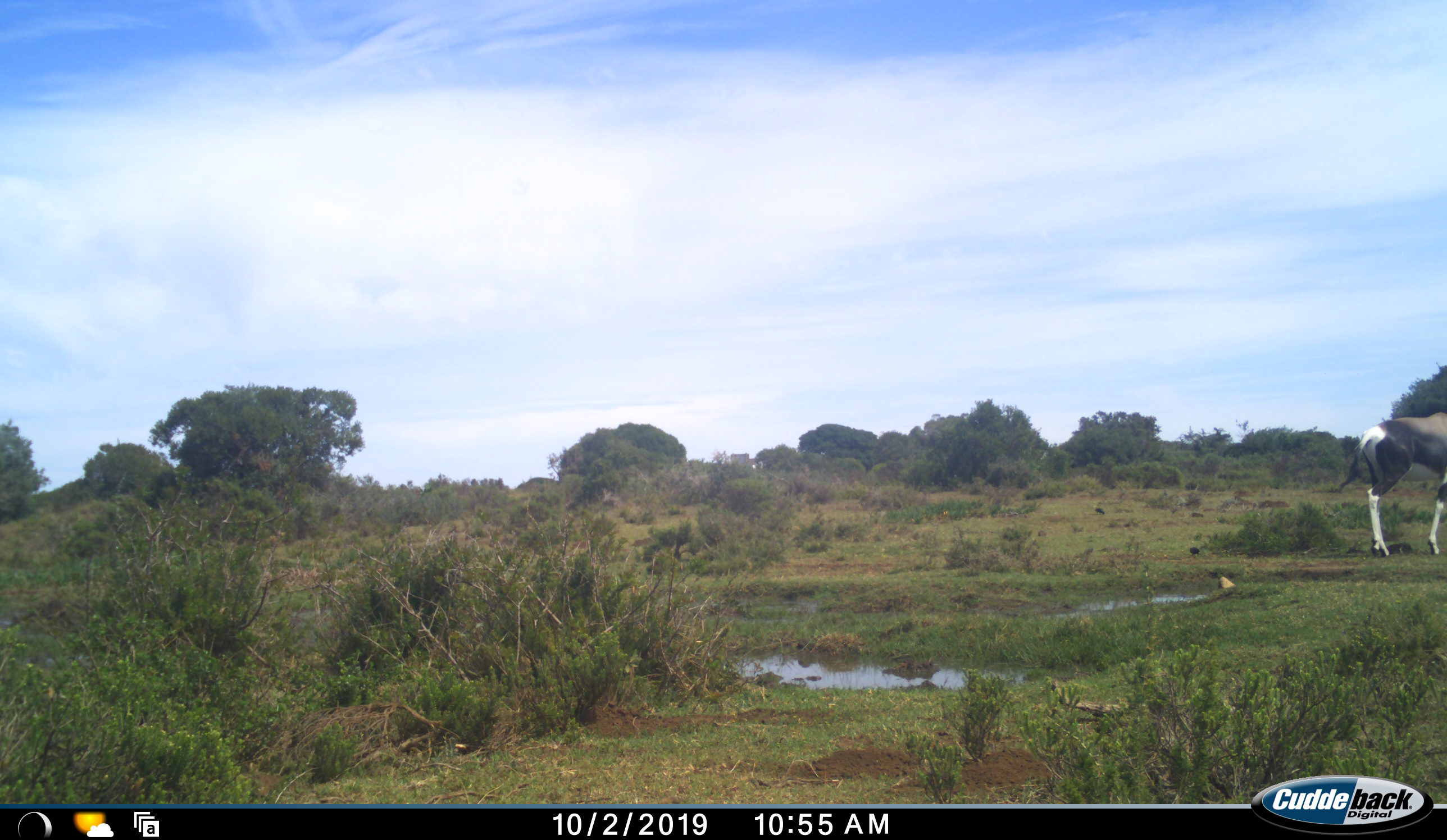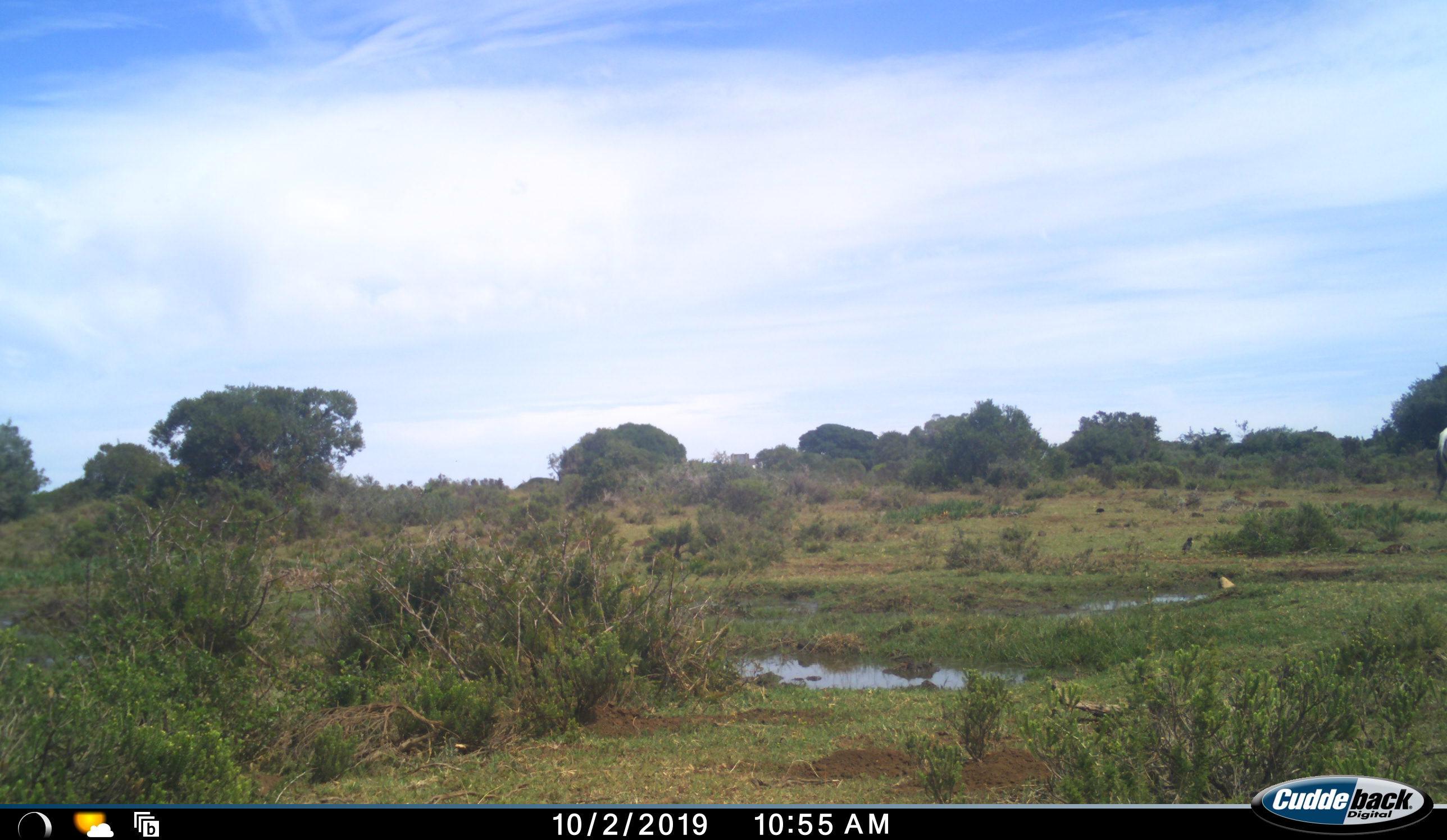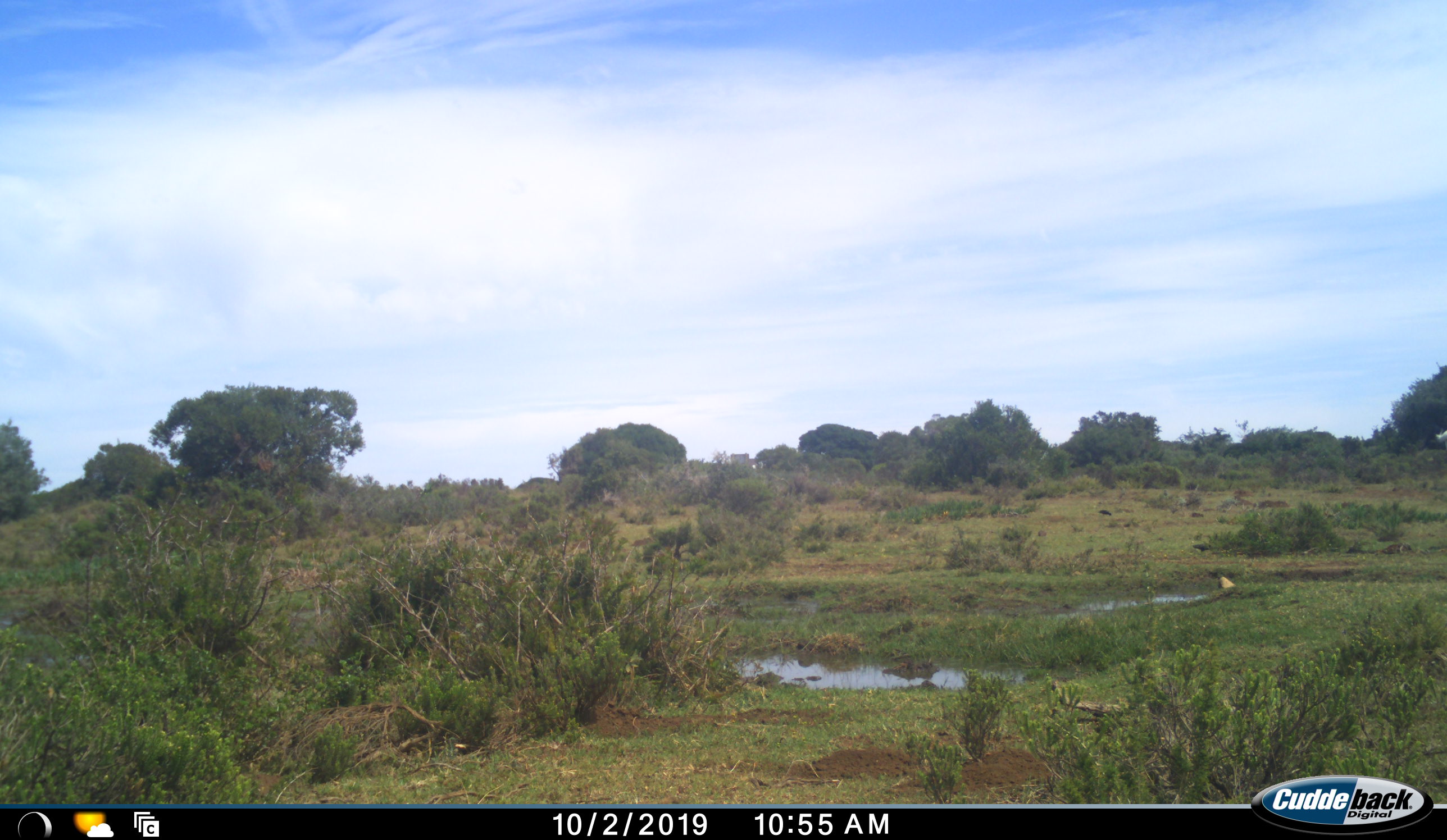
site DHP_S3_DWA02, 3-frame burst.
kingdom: Animalia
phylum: Chordata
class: Aves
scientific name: Aves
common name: bird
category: birdother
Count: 2.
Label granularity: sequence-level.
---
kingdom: Animalia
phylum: Chordata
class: Mammalia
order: Artiodactyla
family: Bovidae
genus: Damaliscus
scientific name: Damaliscus pygargus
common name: bontebok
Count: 1.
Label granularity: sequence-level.